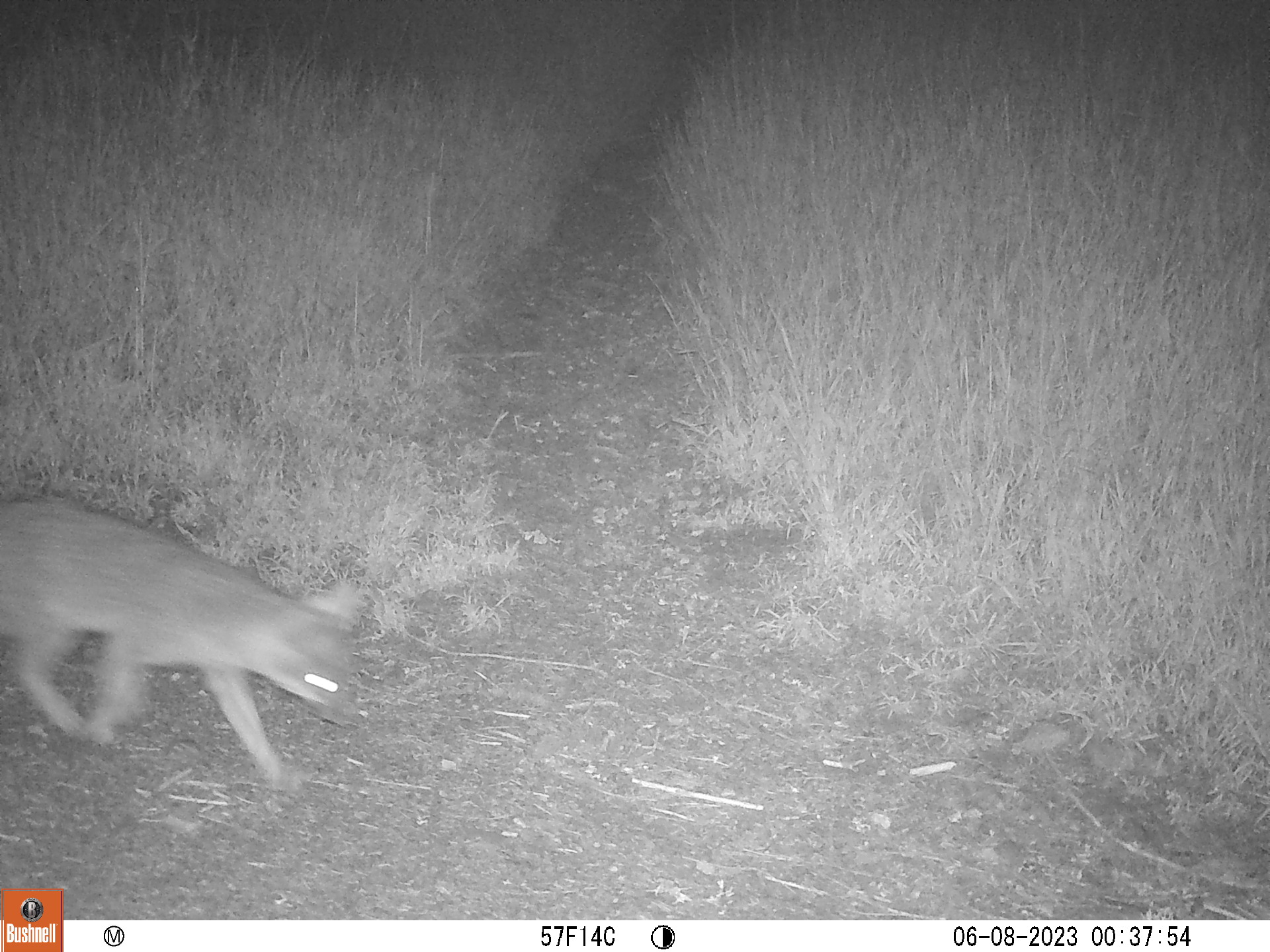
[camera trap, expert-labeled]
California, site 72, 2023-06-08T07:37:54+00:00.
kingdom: Animalia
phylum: Chordata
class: Mammalia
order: Carnivora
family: Canidae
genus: Urocyon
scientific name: Urocyon cinereoargenteus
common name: gray fox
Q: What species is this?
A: Gray fox (Urocyon cinereoargenteus).